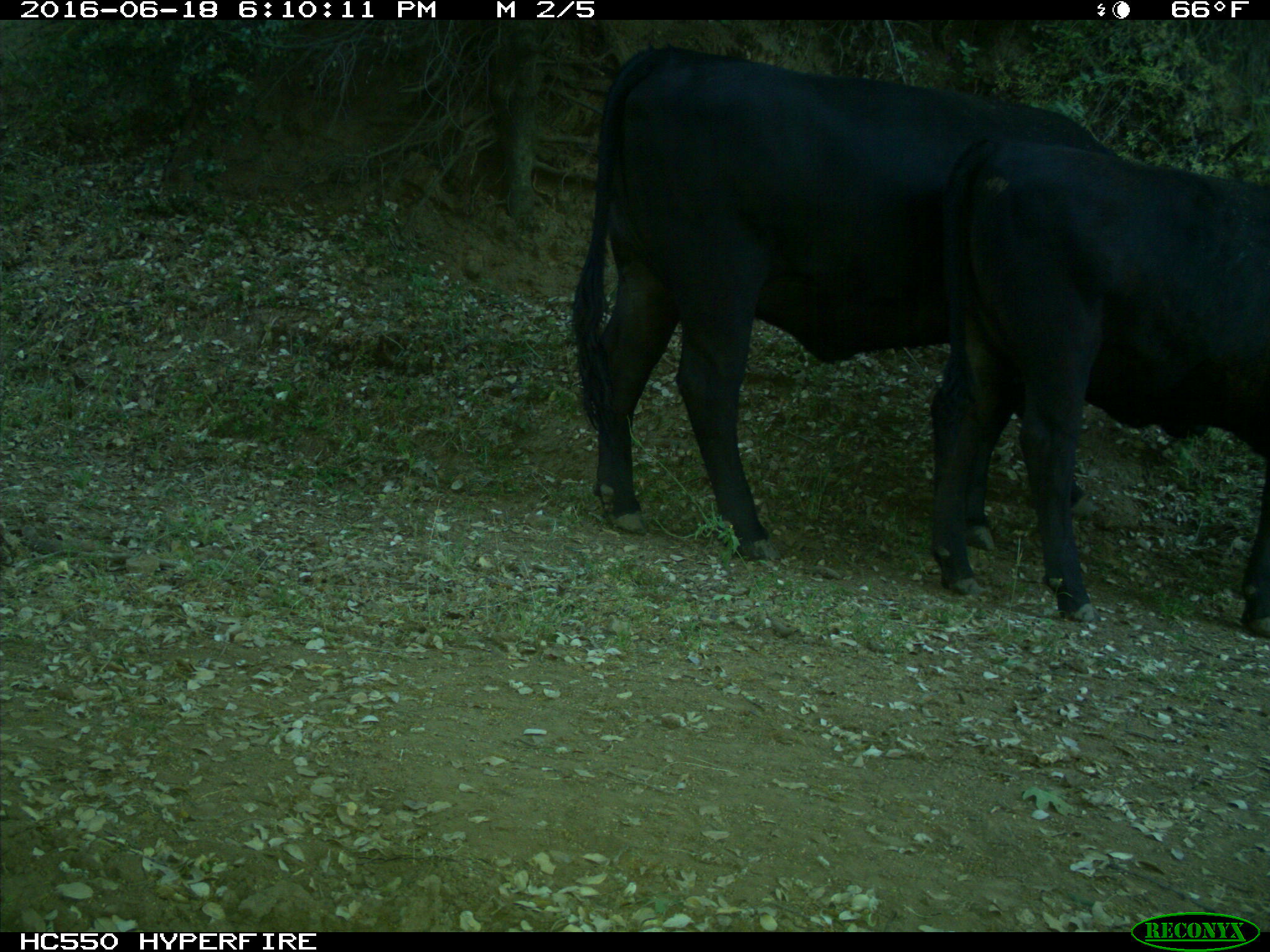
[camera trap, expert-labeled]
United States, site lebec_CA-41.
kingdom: Animalia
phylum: Chordata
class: Mammalia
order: Artiodactyla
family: Bovidae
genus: Bos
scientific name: Bos taurus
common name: domestic cow